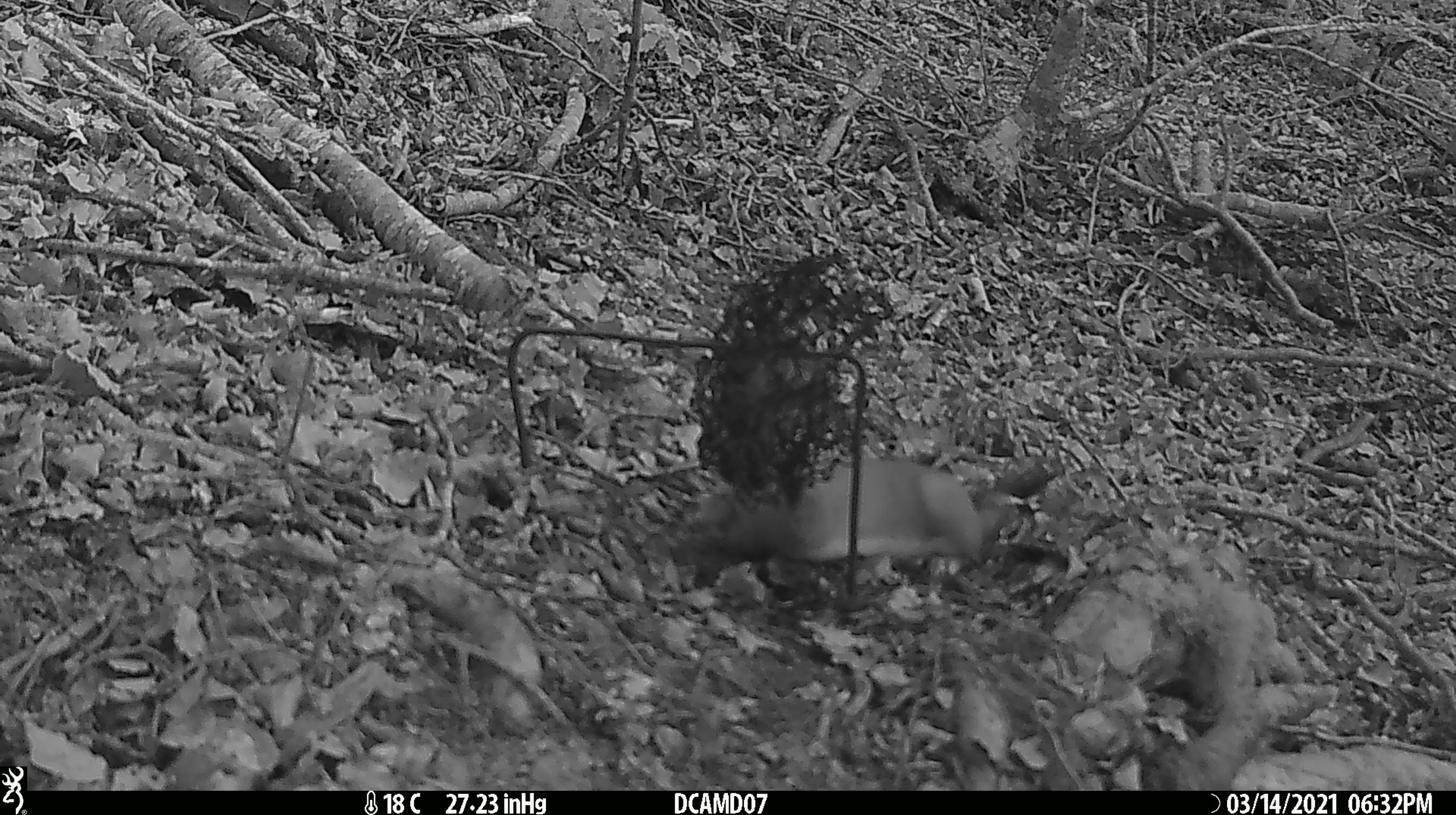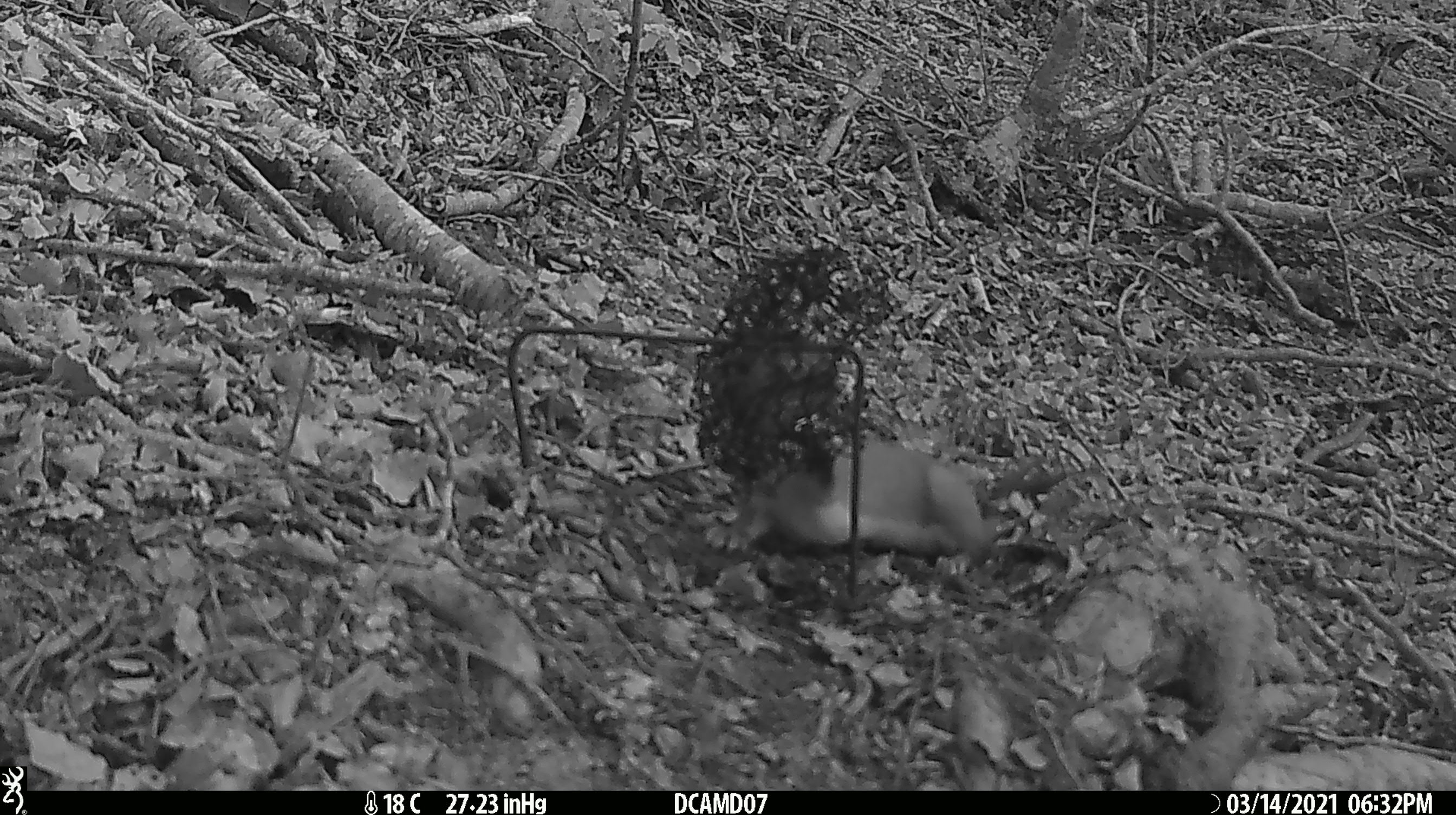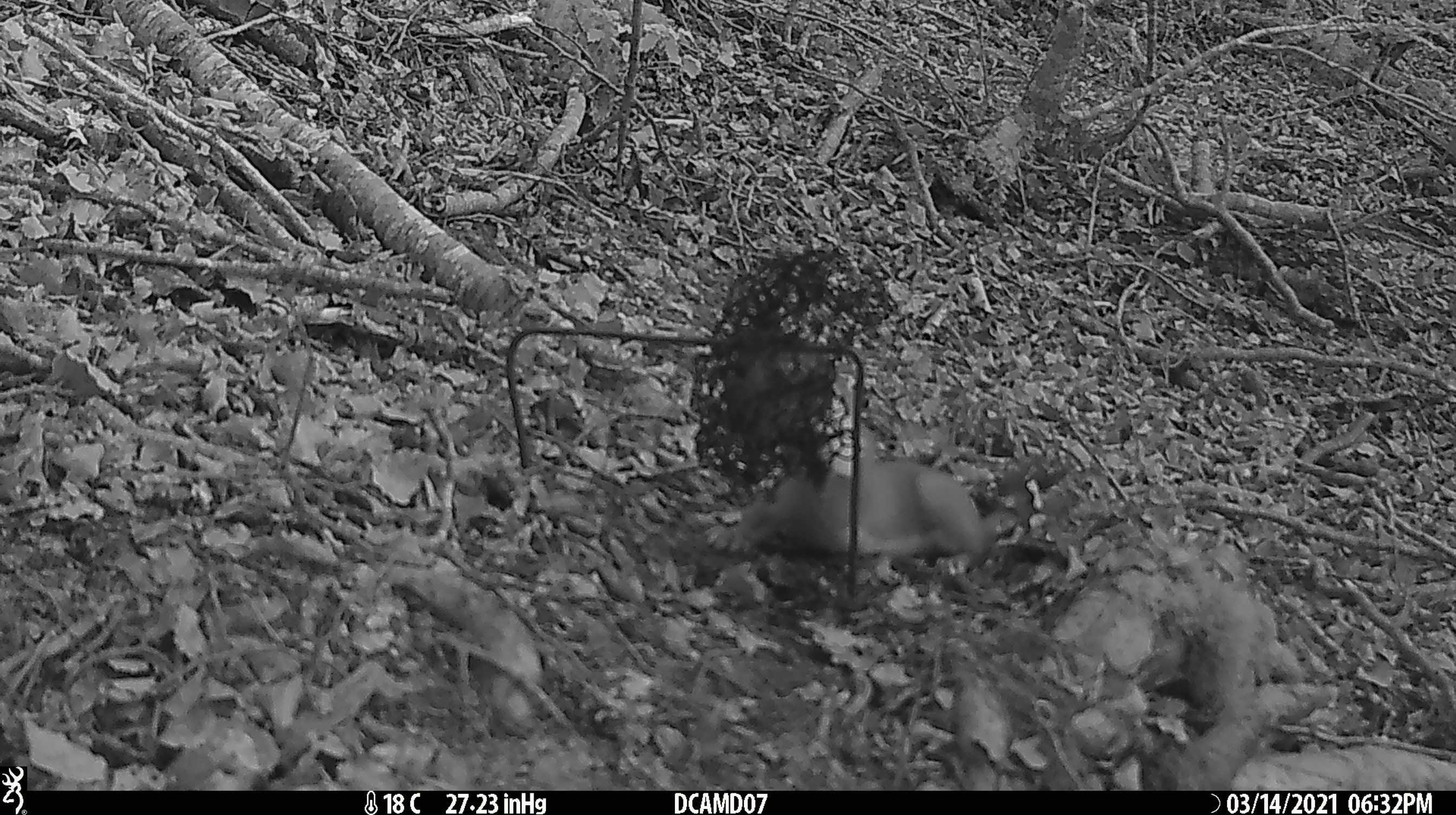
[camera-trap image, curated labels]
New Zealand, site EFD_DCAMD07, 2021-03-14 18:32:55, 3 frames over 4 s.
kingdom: Animalia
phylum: Chordata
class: Mammalia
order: Carnivora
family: Mustelidae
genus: Mustela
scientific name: Mustela erminea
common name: stoat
Stoat (Mustela erminea).